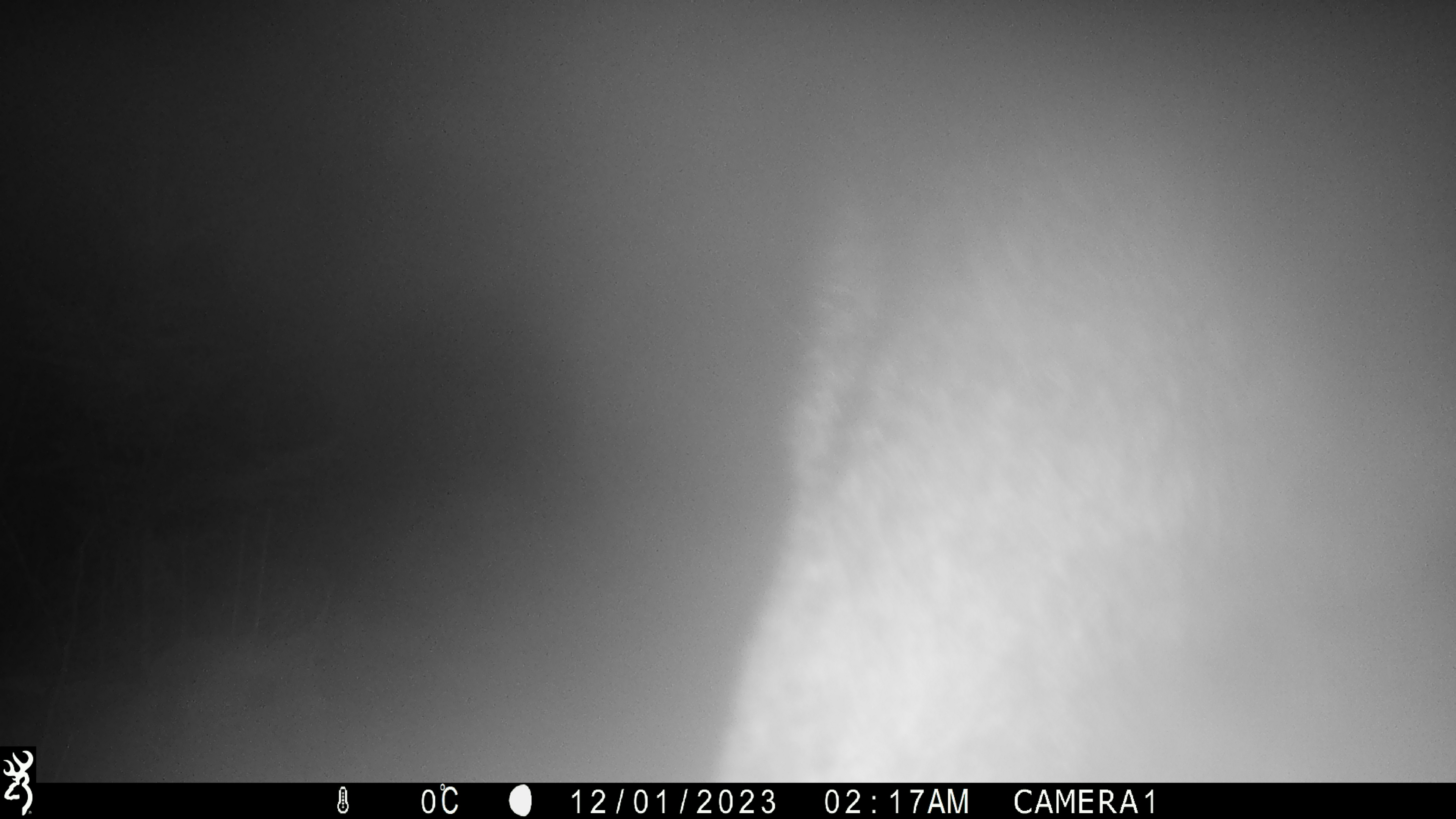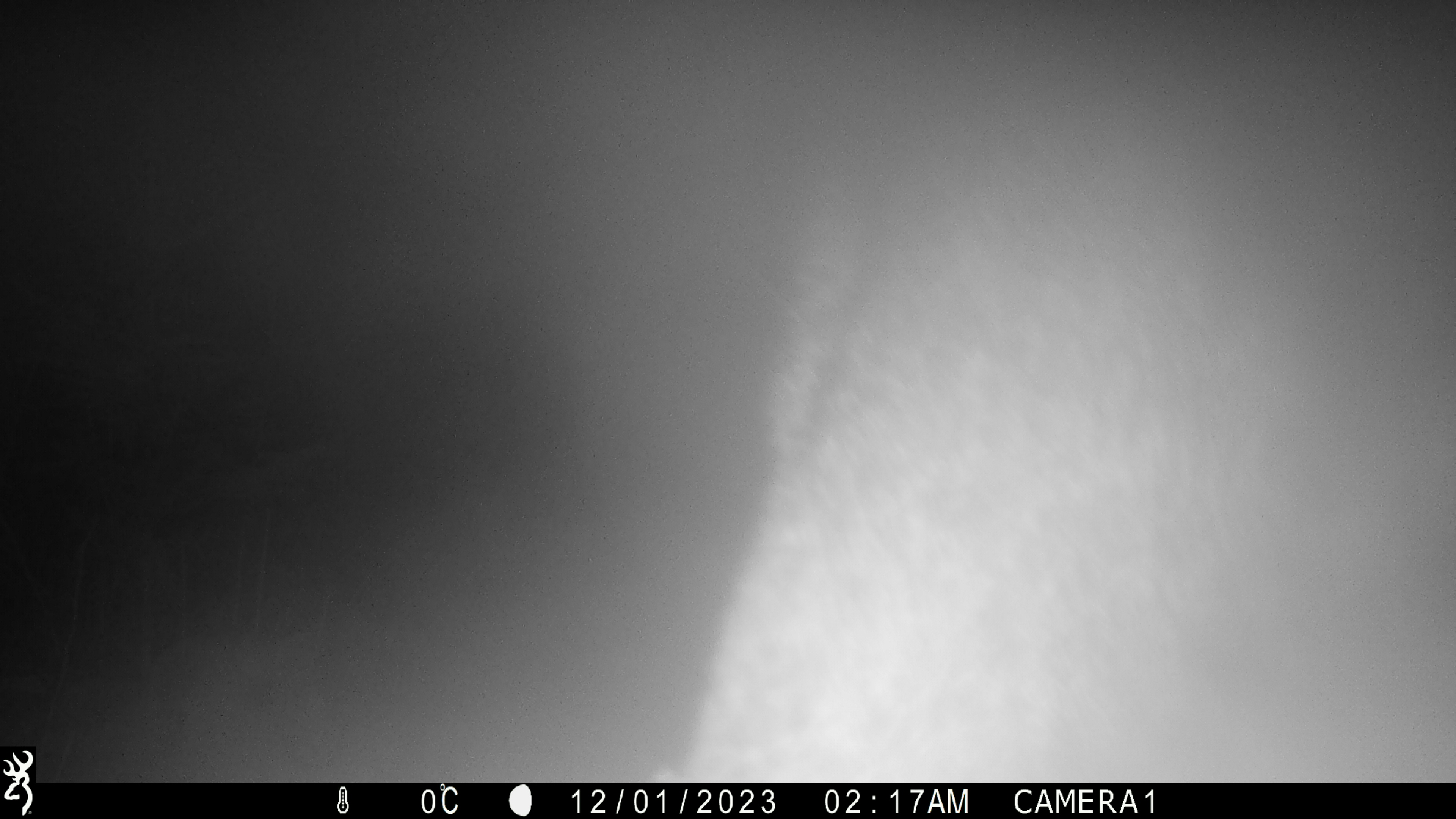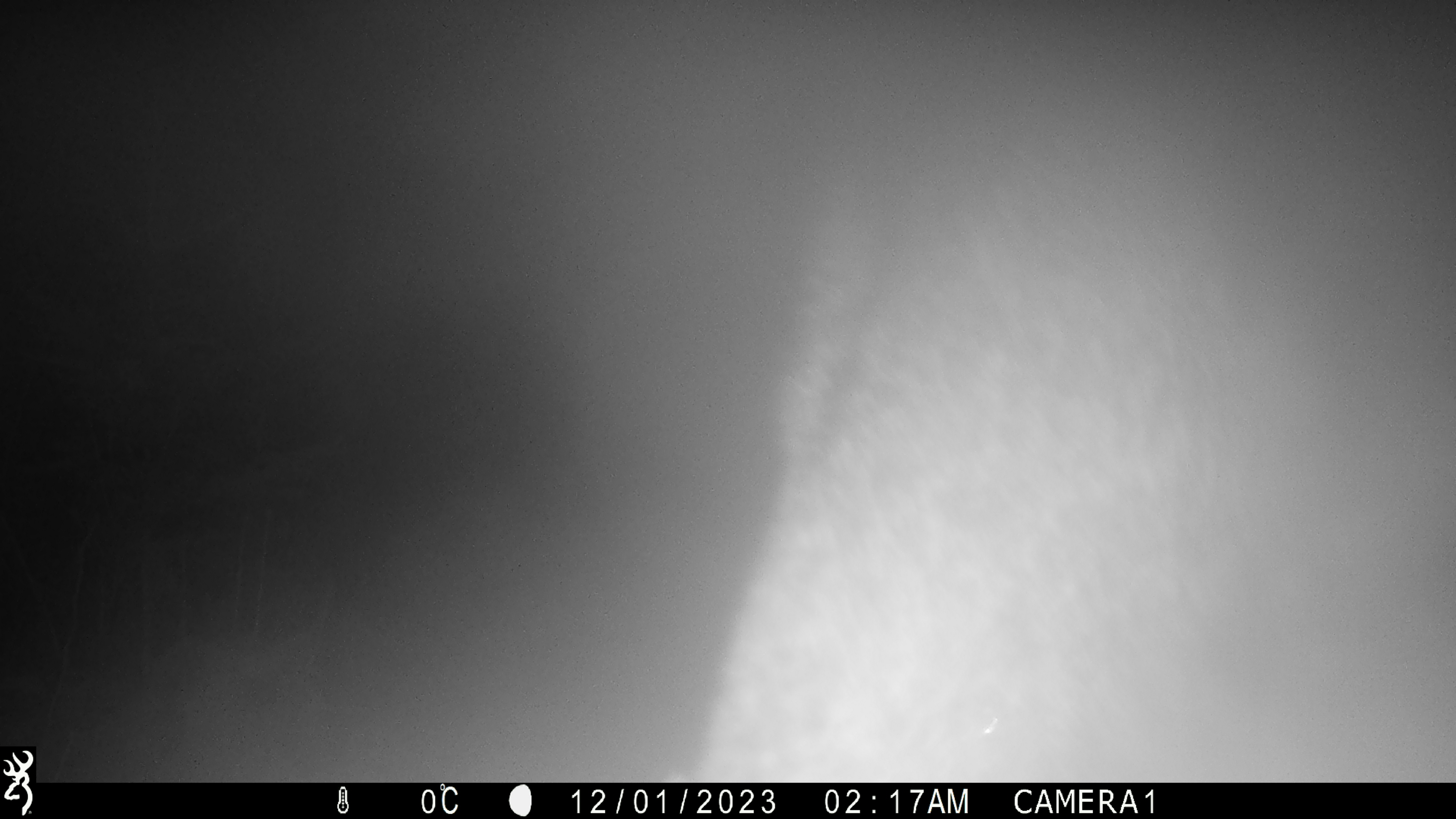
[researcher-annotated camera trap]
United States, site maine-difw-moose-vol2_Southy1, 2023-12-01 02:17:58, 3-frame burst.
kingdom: Animalia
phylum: Chordata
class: Mammalia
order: Artiodactyla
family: Cervidae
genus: Alces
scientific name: Alces alces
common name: moose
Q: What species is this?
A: Moose (Alces alces).